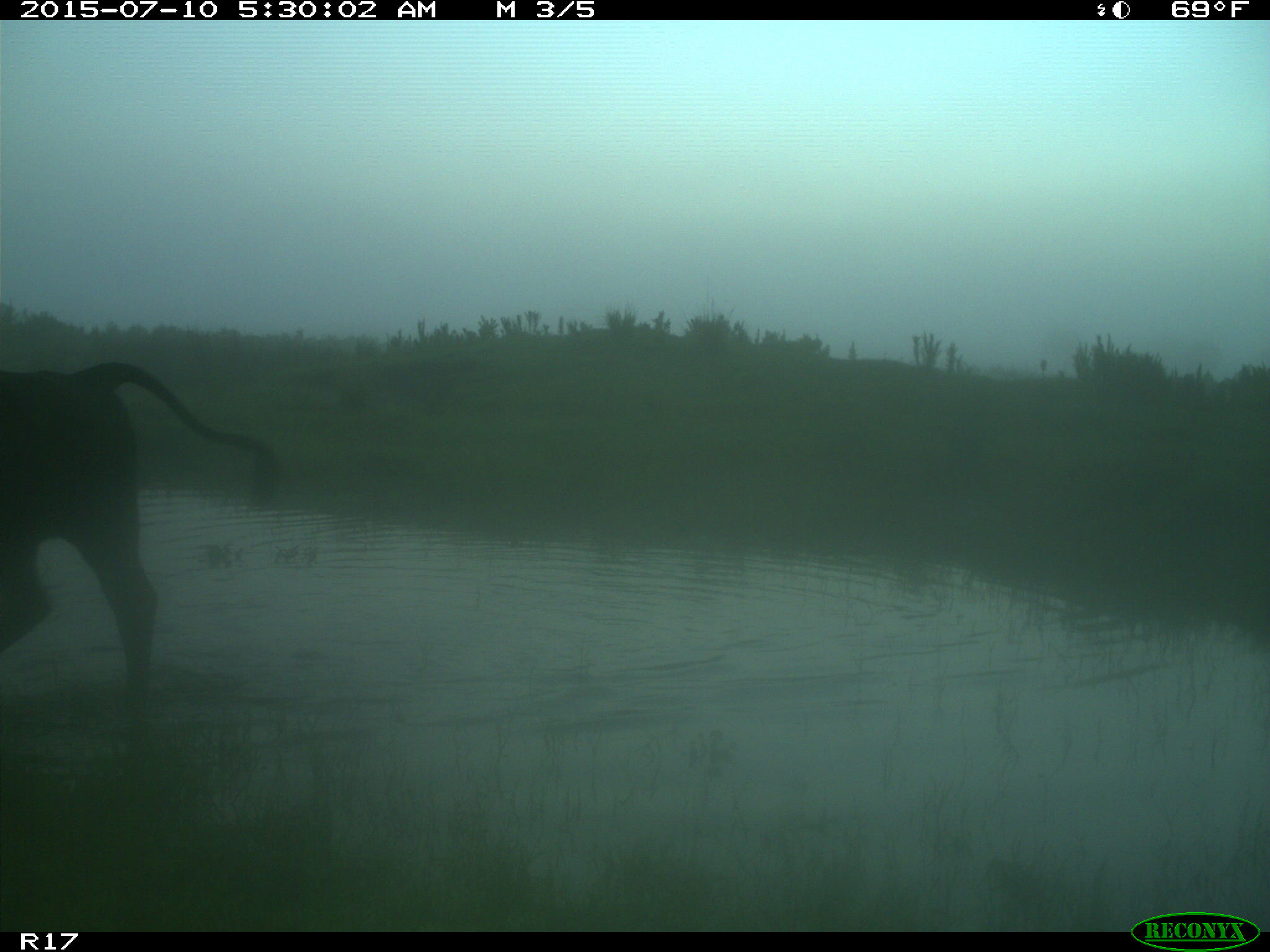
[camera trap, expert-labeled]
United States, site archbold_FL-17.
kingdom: Animalia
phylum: Chordata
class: Mammalia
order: Artiodactyla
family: Bovidae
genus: Bos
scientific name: Bos taurus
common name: domestic cow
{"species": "Bos taurus (domestic cow)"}